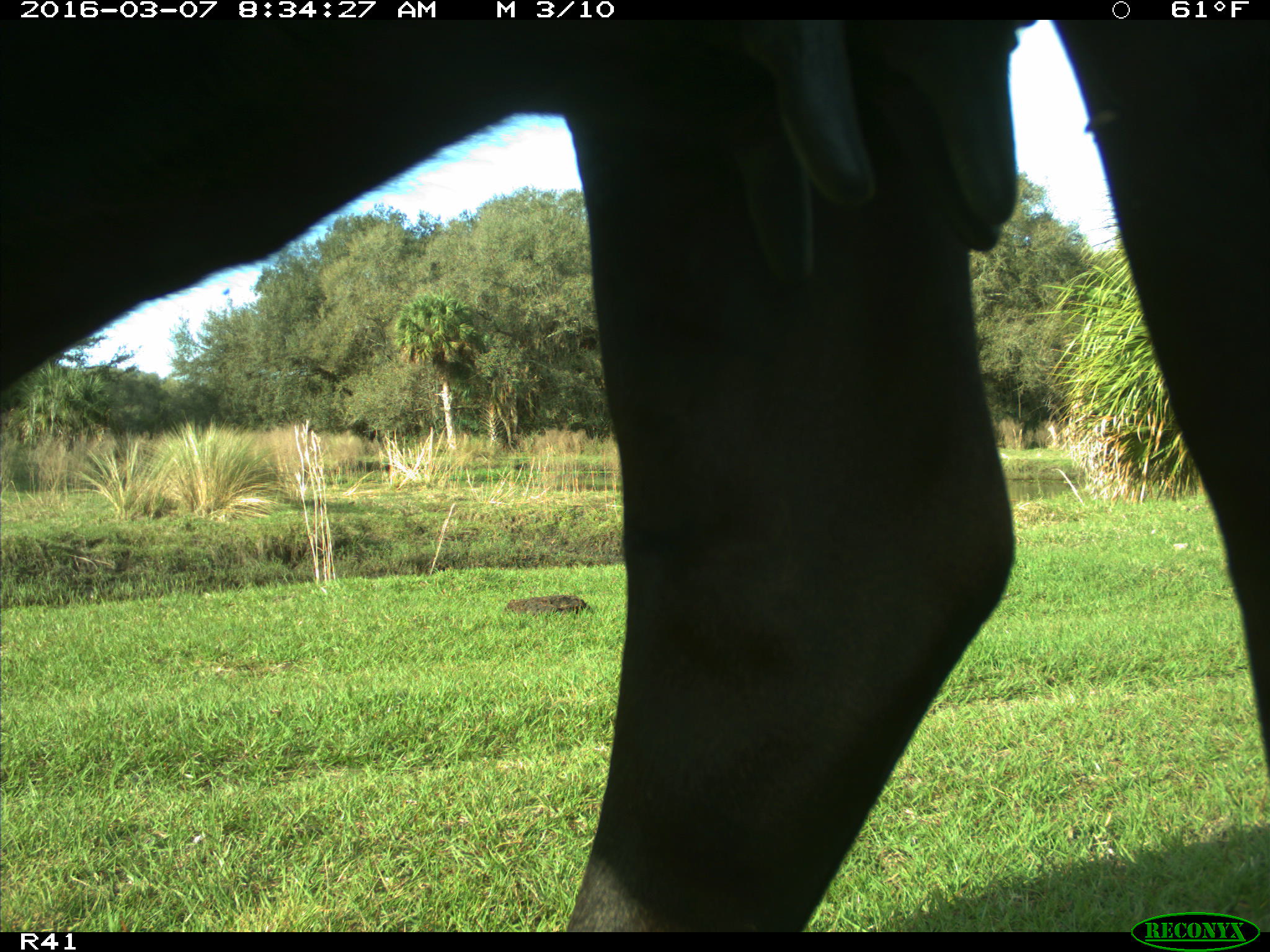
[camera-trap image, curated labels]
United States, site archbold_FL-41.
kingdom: Animalia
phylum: Chordata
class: Mammalia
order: Artiodactyla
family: Bovidae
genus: Bos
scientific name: Bos taurus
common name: domestic cow